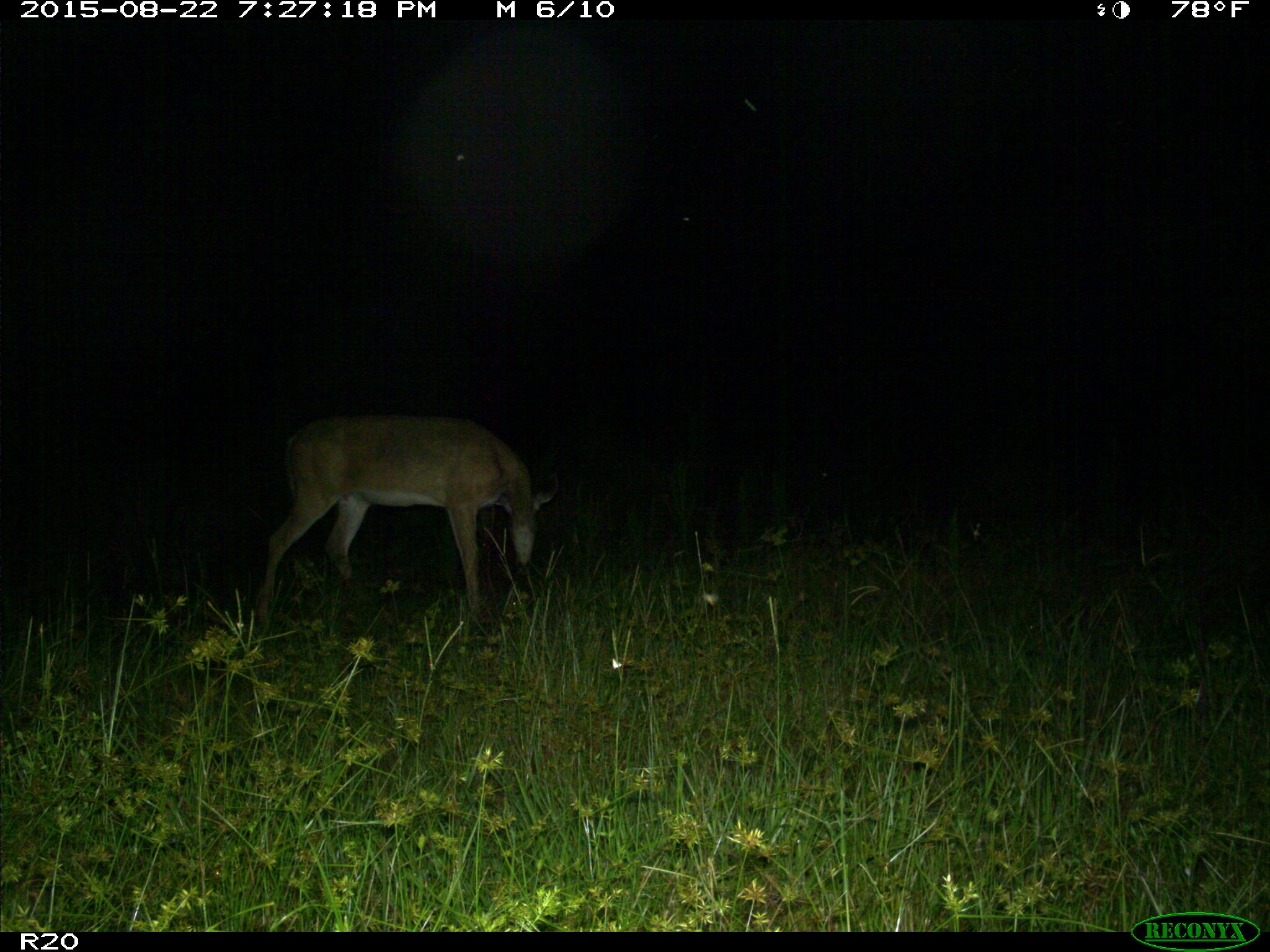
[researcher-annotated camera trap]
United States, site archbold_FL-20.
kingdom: Animalia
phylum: Chordata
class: Mammalia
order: Artiodactyla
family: Cervidae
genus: Odocoileus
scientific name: Odocoileus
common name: deer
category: unidentified deer